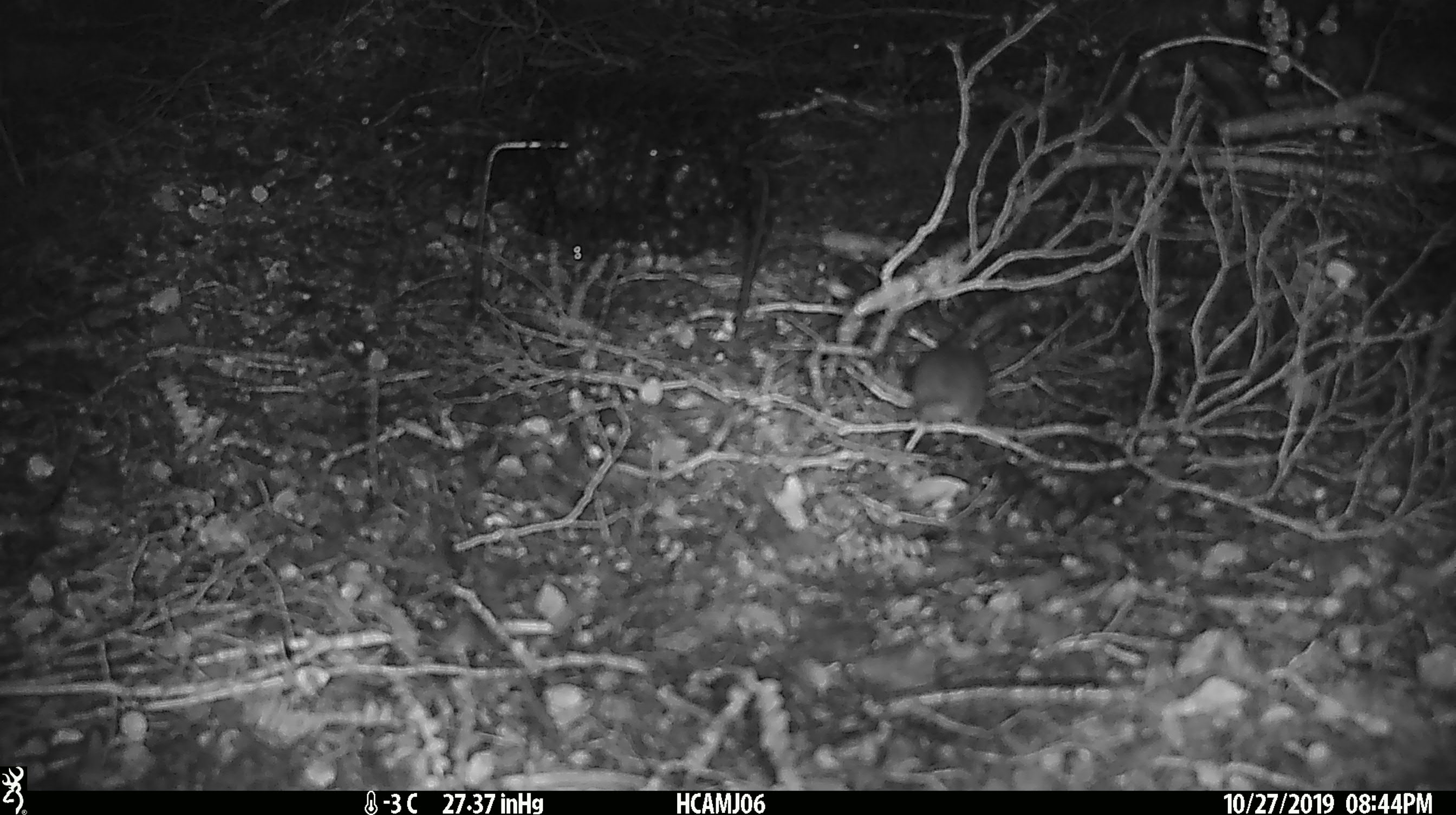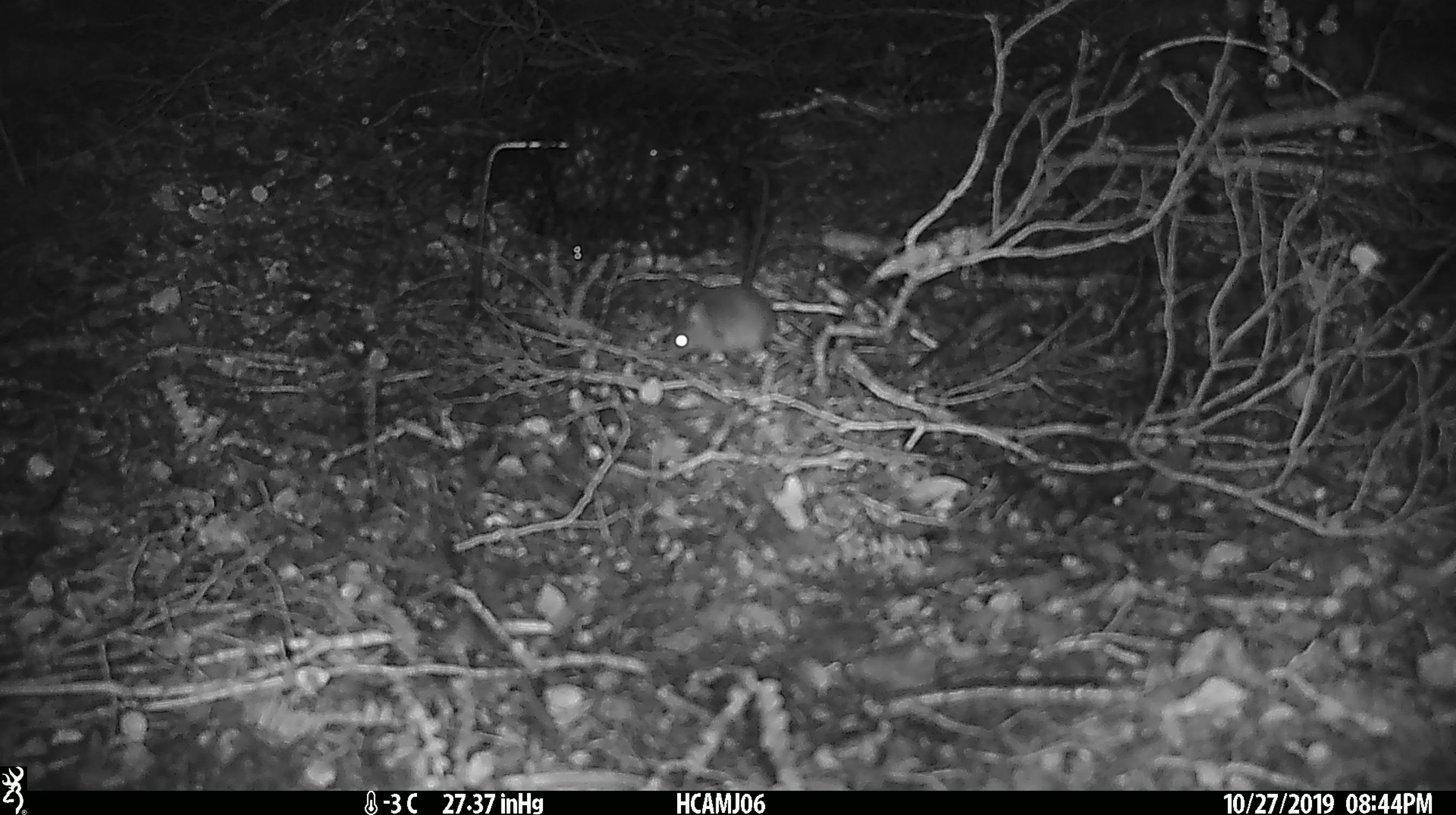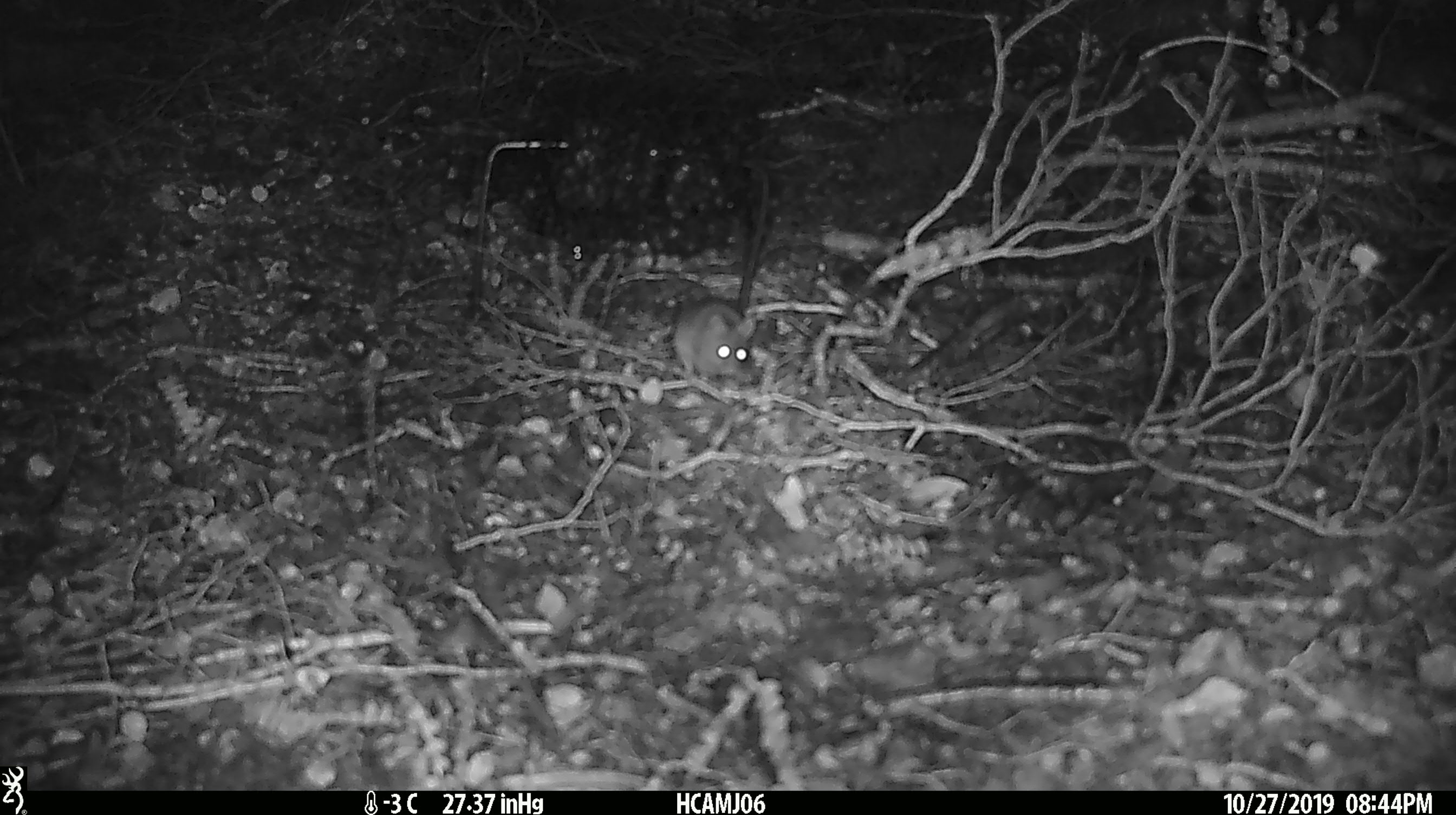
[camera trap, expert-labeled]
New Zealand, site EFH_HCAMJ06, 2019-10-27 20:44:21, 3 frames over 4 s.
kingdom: Animalia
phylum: Chordata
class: Mammalia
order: Rodentia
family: Muridae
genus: Mus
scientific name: Mus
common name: mouse